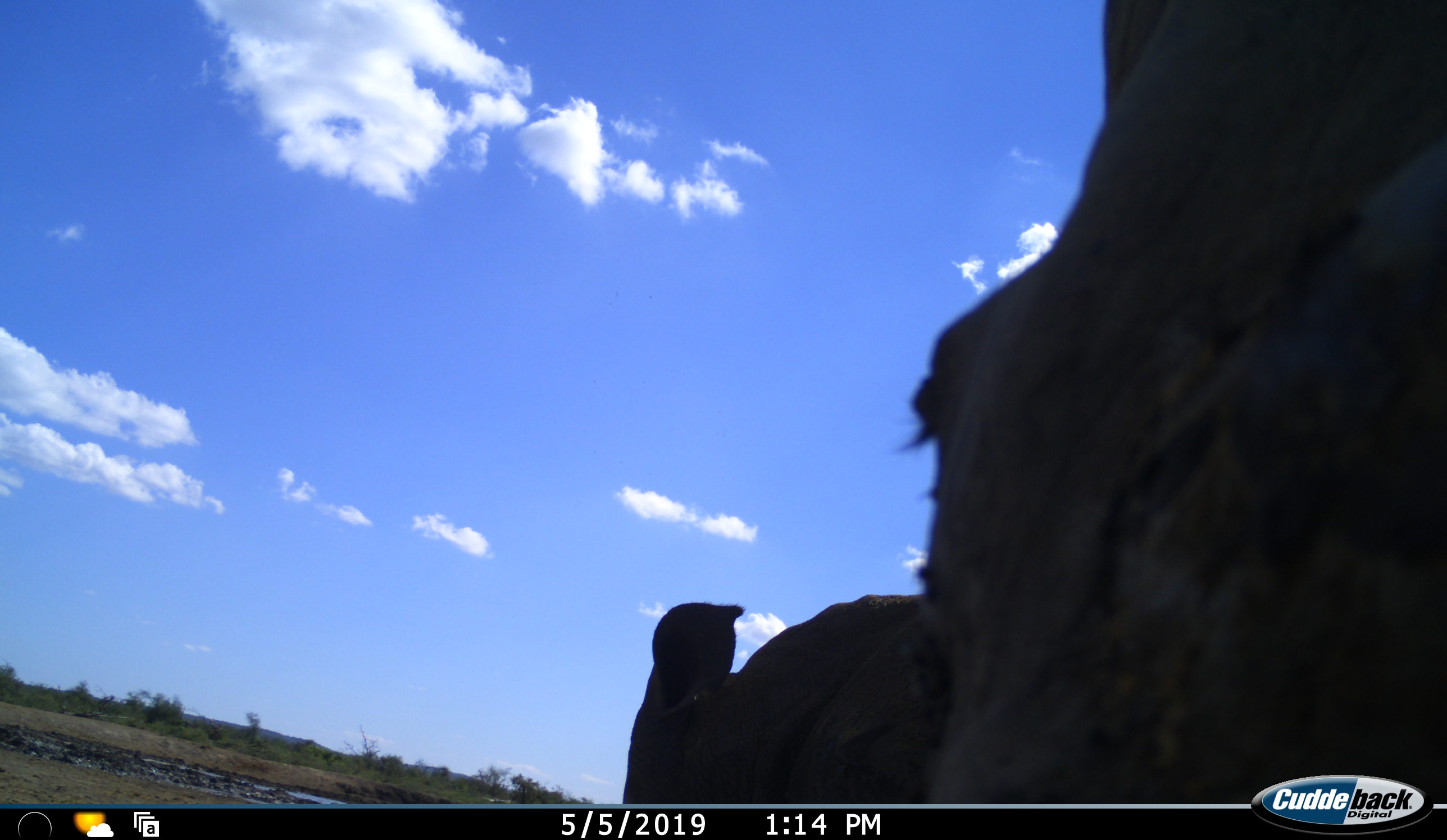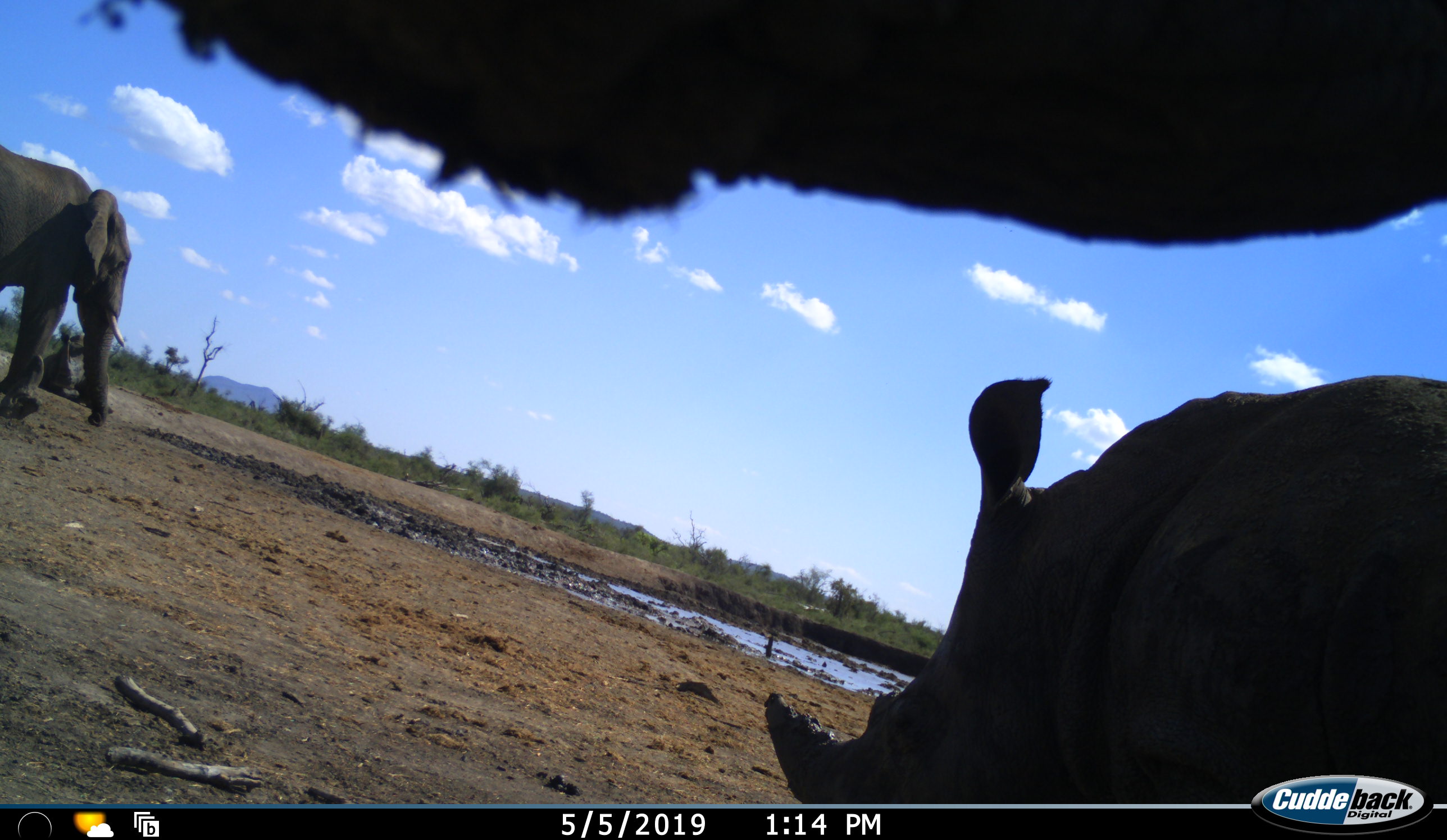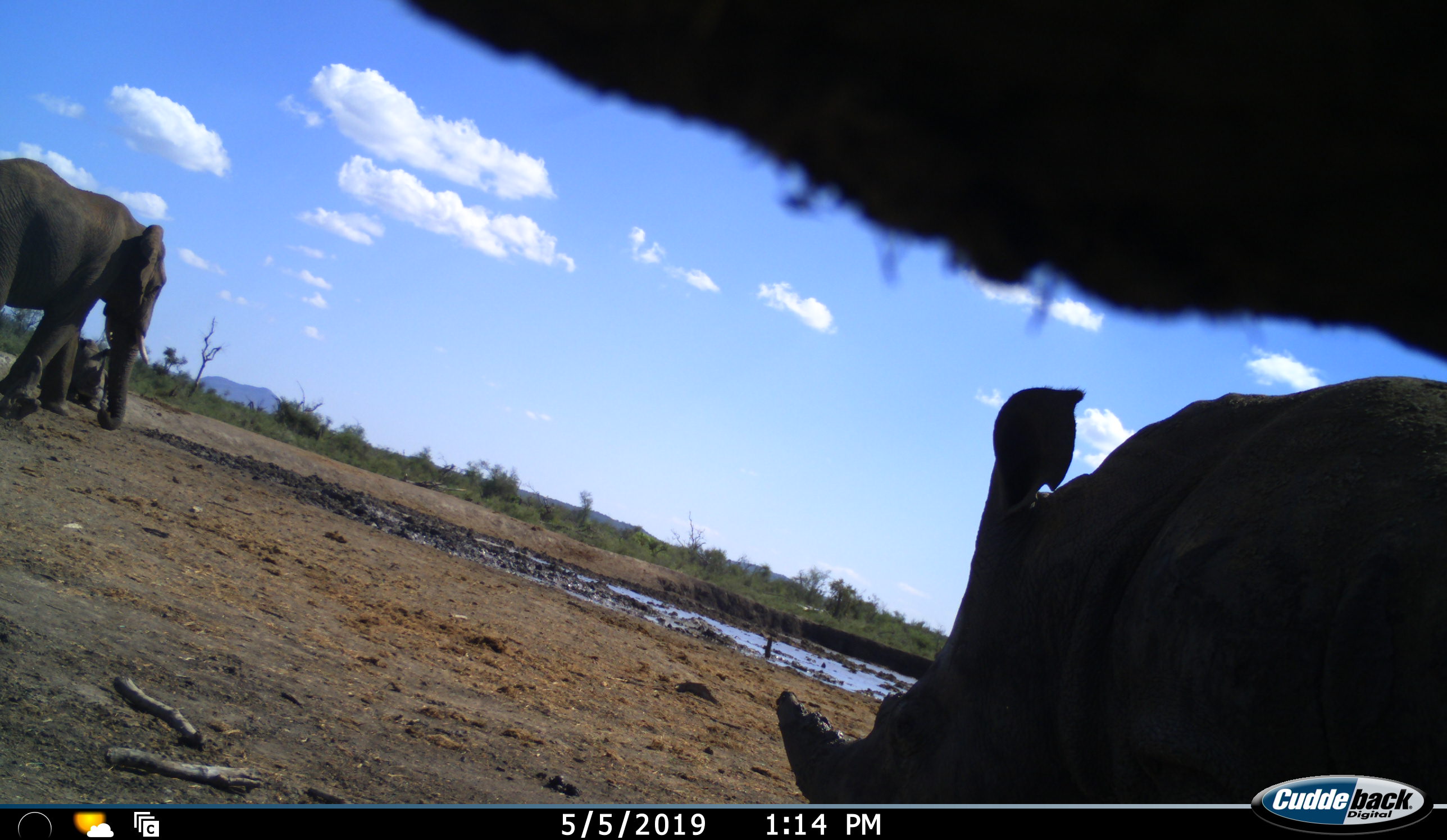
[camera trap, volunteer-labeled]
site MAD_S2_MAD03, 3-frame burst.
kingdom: Animalia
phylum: Chordata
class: Mammalia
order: Proboscidea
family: Elephantidae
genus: Loxodonta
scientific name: Loxodonta africana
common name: african bush elephant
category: elephant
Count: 1.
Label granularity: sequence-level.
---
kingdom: Animalia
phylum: Chordata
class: Mammalia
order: Perissodactyla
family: Rhinocerotidae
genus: Ceratotherium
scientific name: Ceratotherium simum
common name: white rhinoceros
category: rhinoceroswhite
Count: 2.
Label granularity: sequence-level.